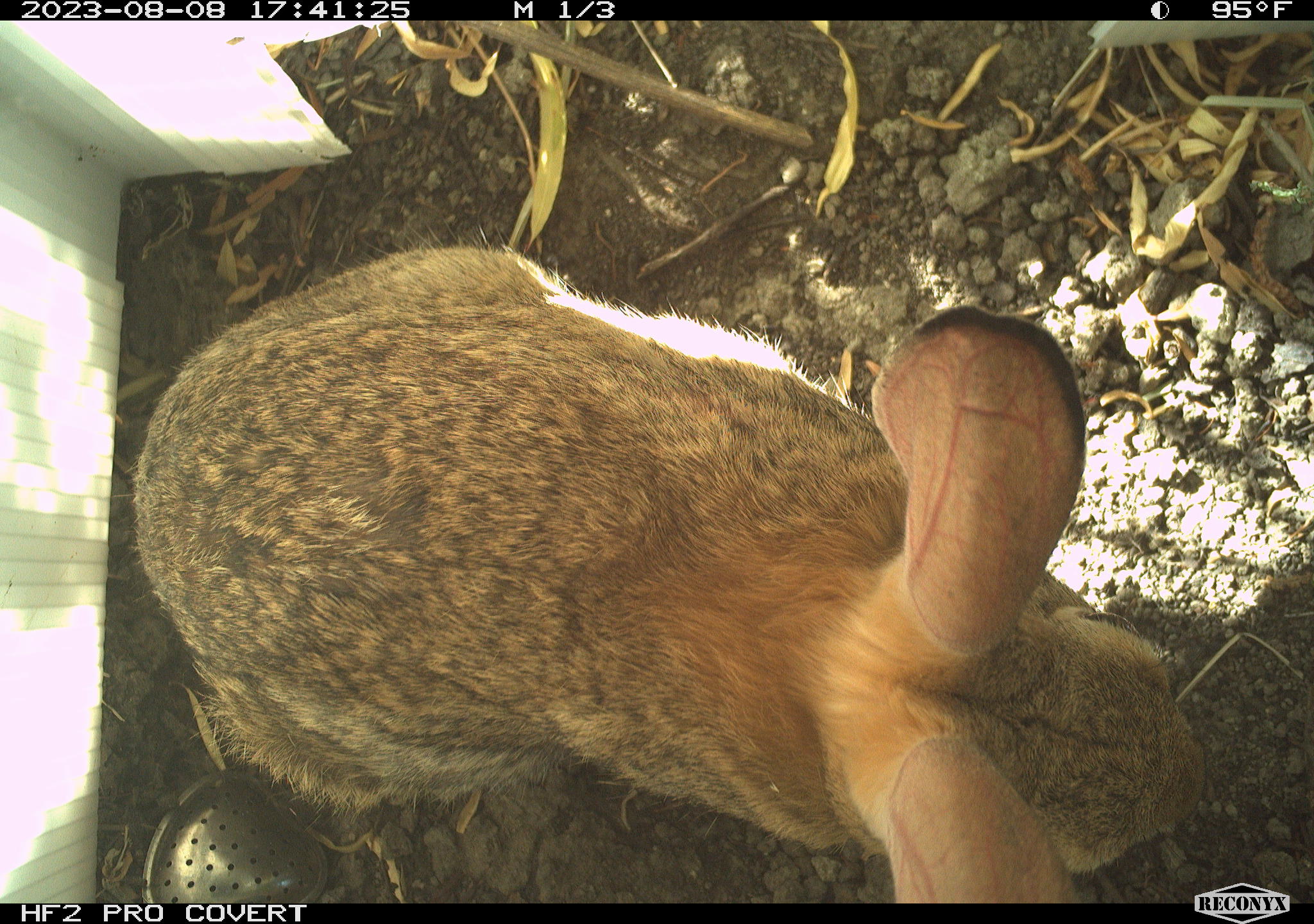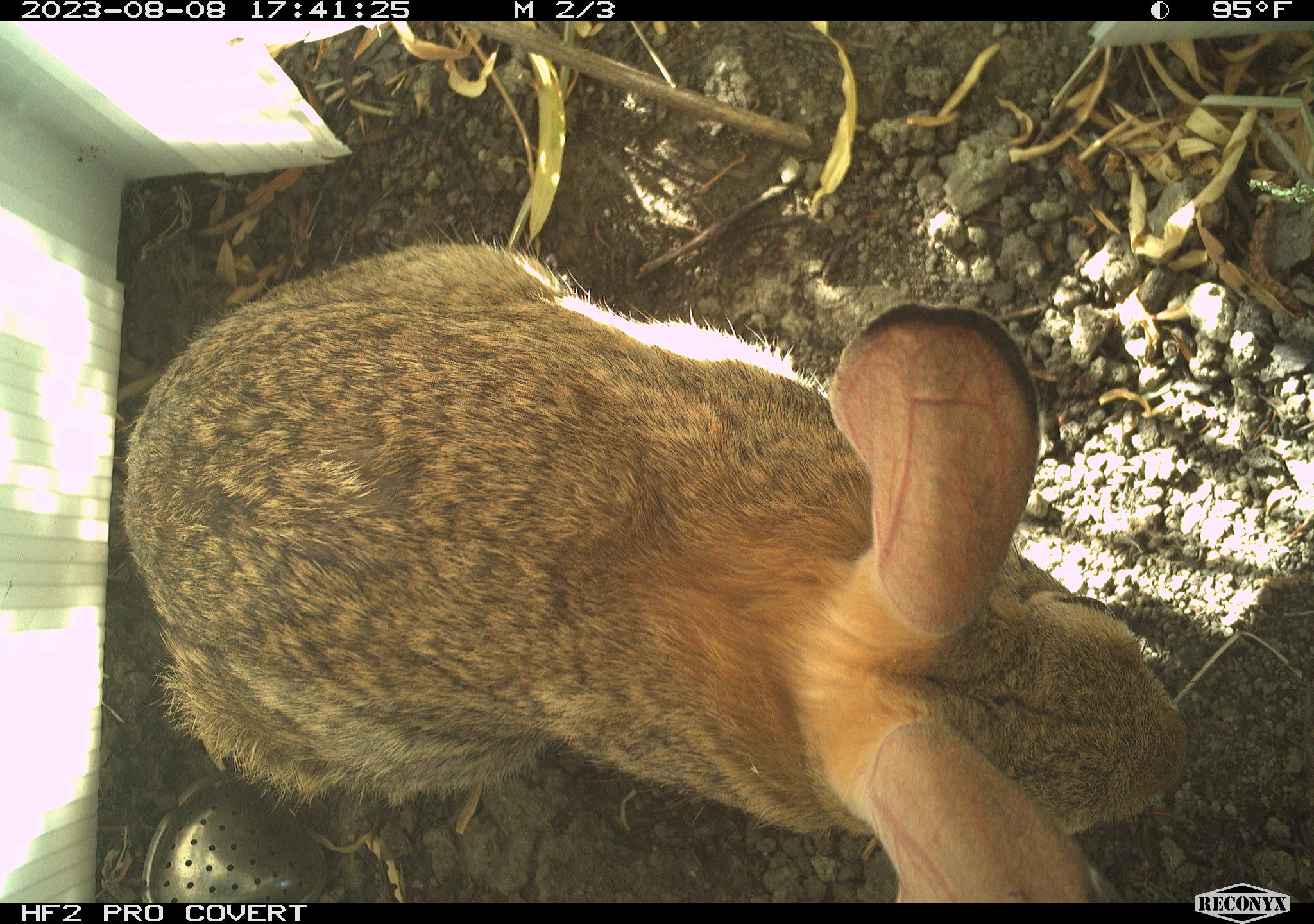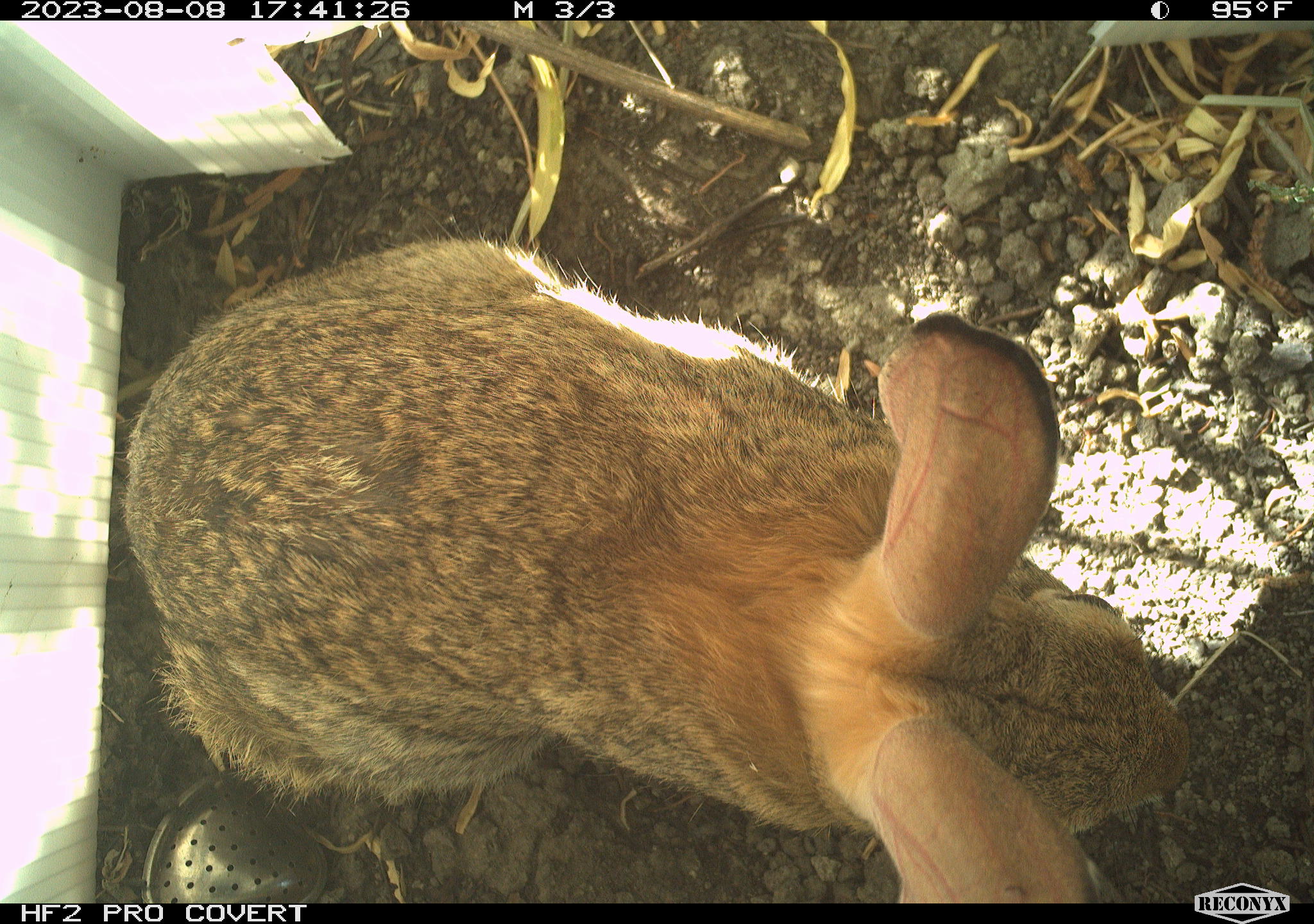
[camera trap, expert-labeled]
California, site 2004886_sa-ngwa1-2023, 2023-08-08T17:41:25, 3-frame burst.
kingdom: Animalia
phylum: Chordata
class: Mammalia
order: Lagomorpha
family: Leporidae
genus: Sylvilagus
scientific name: Sylvilagus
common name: cottontail rabbits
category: sylvilagus species